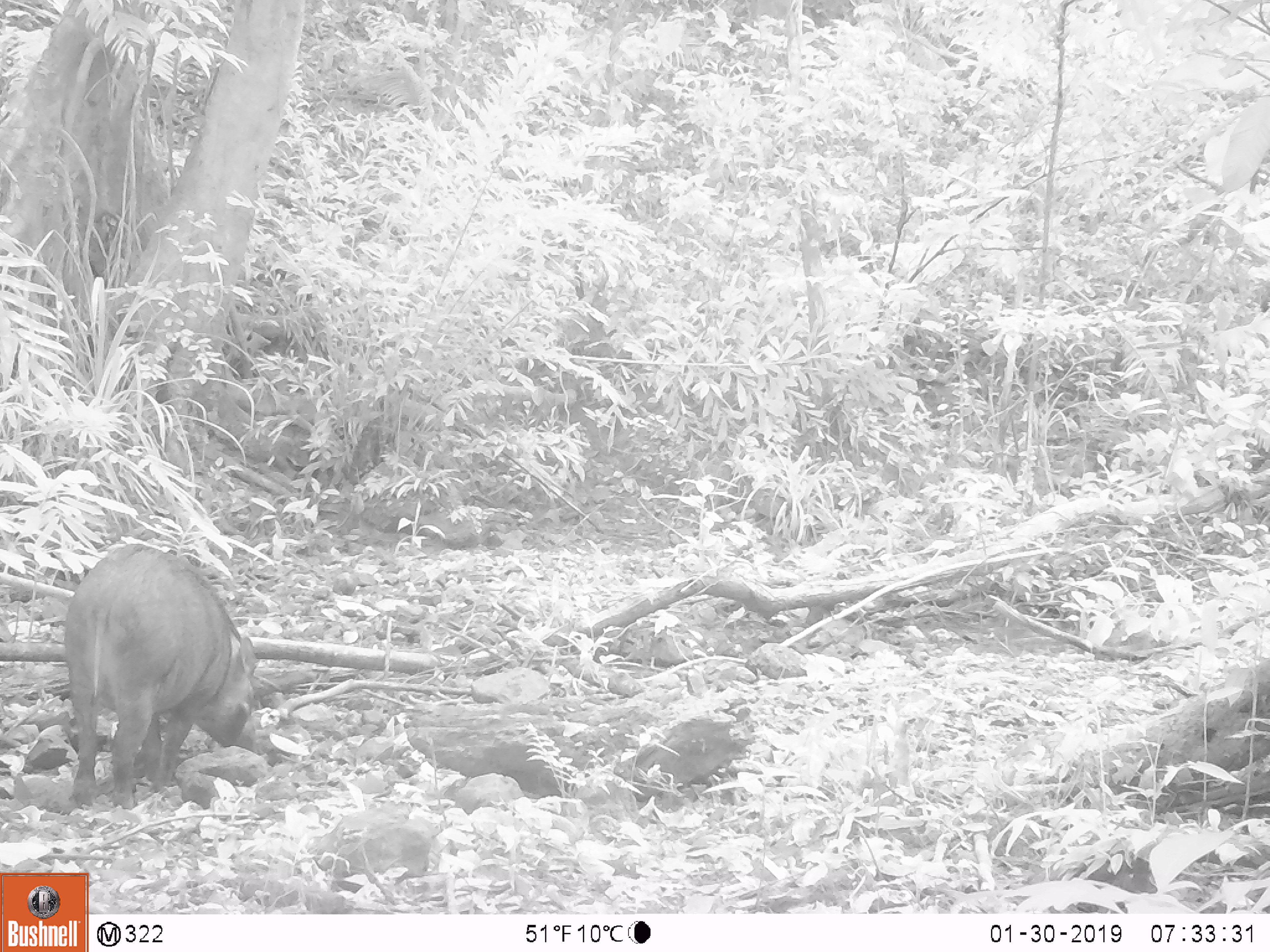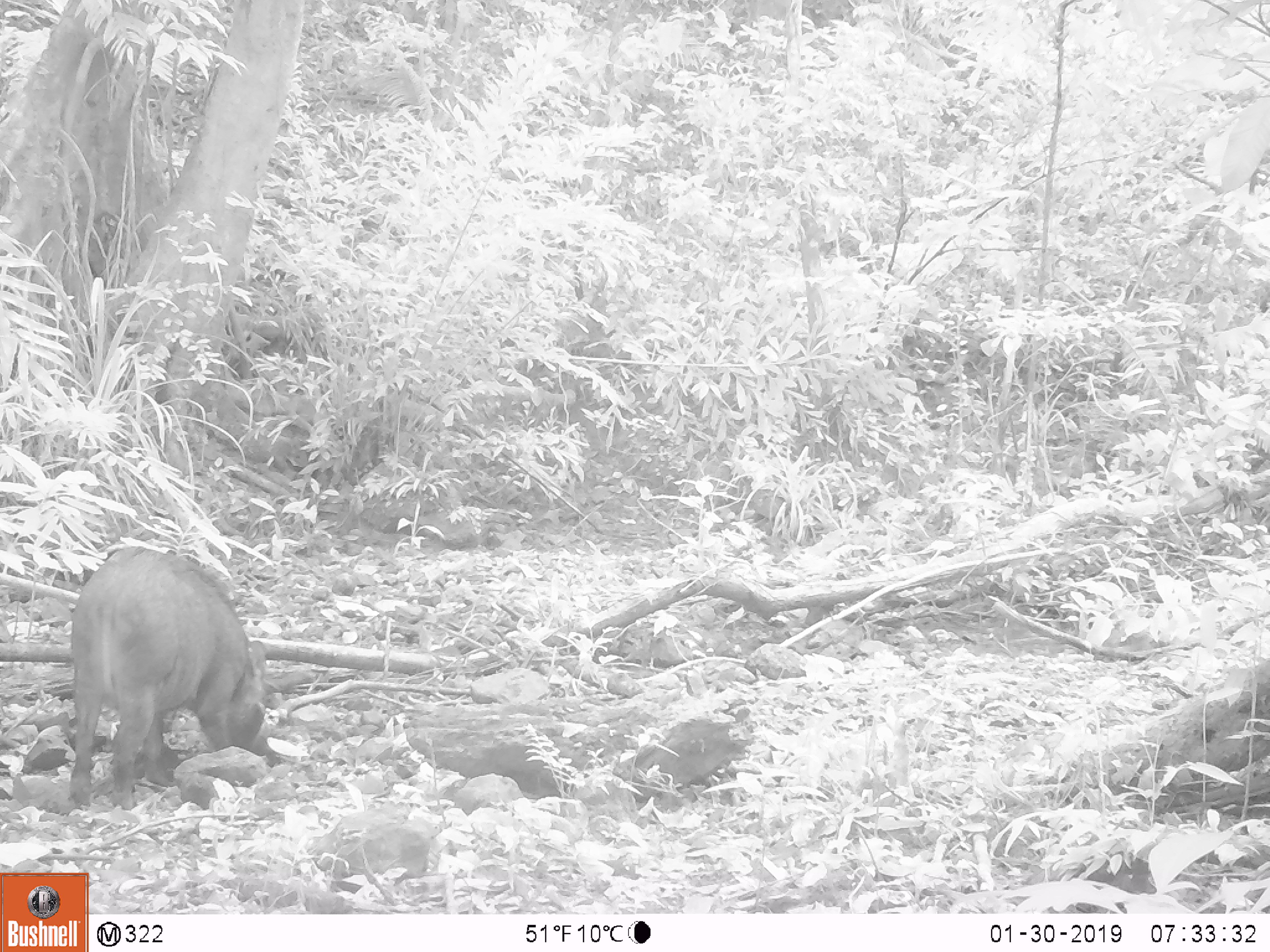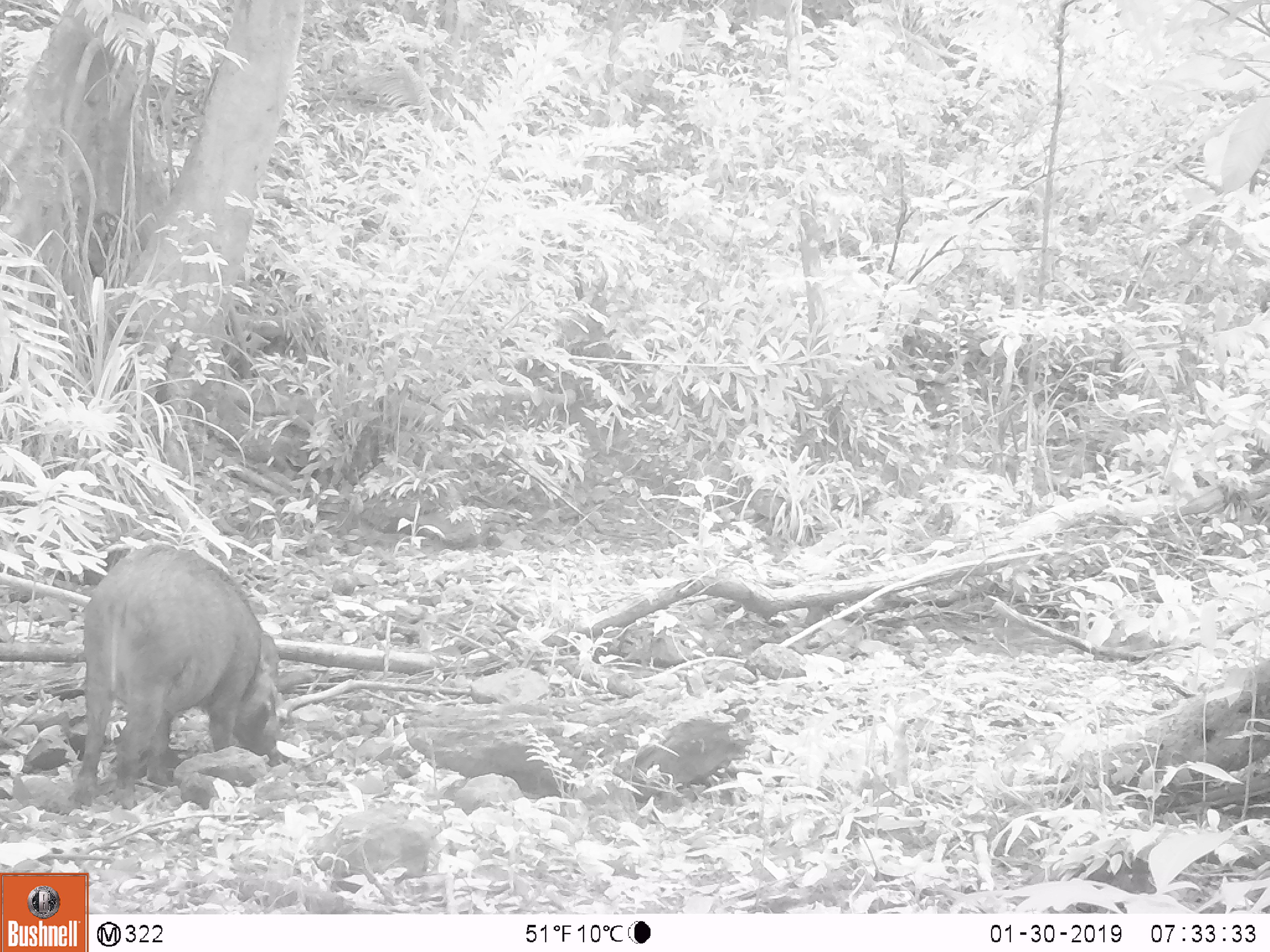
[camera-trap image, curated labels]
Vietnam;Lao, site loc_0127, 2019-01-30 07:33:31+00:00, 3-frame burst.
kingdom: Animalia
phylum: Chordata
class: Mammalia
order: Artiodactyla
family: Suidae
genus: Sus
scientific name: Sus scrofa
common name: eurasian wild pig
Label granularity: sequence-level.